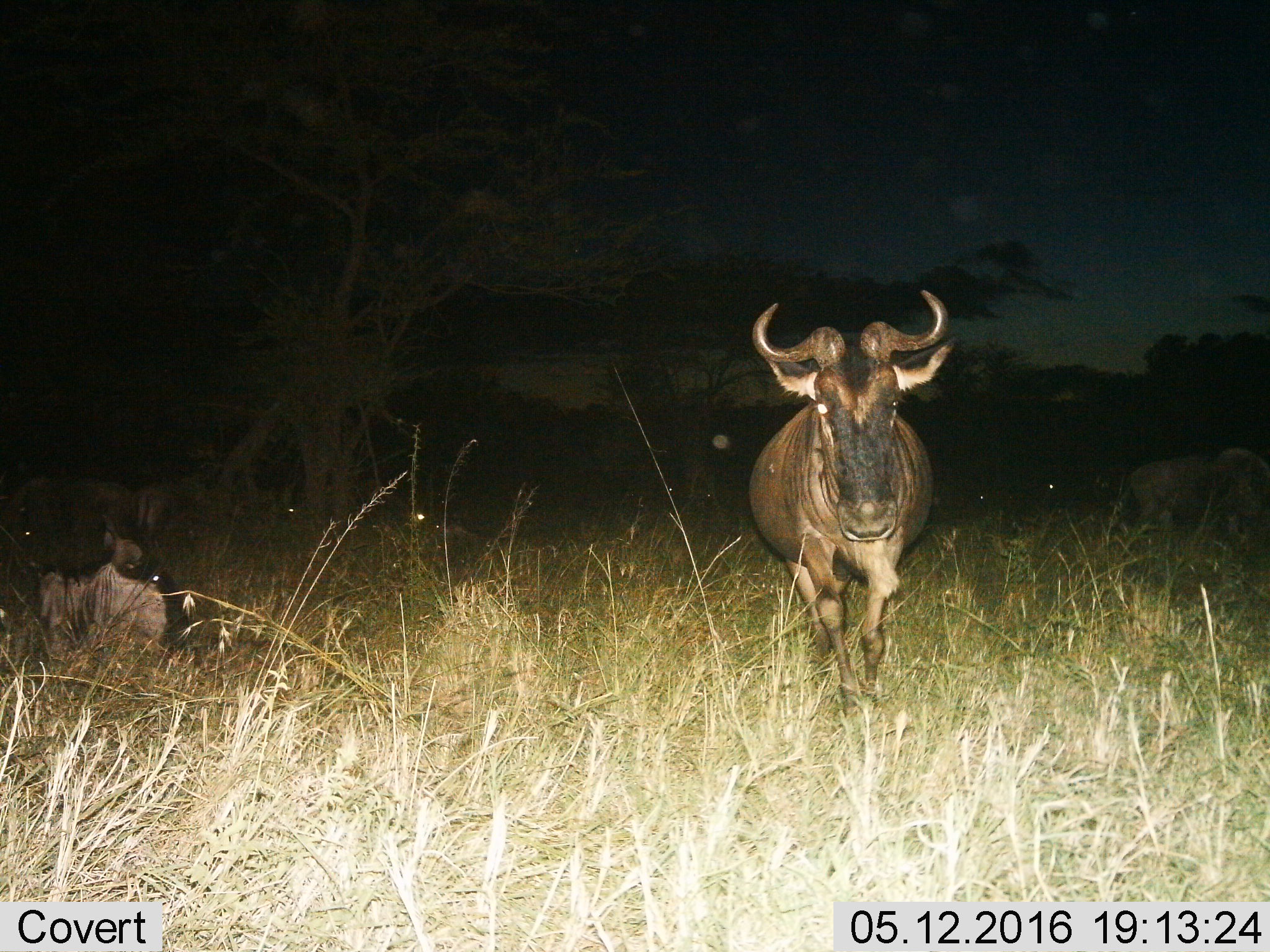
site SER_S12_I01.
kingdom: Animalia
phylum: Chordata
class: Mammalia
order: Artiodactyla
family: Bovidae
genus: Connochaetes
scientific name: Connochaetes taurinus taurinus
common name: blue wildebeest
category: wildebeestblue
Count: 6.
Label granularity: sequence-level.